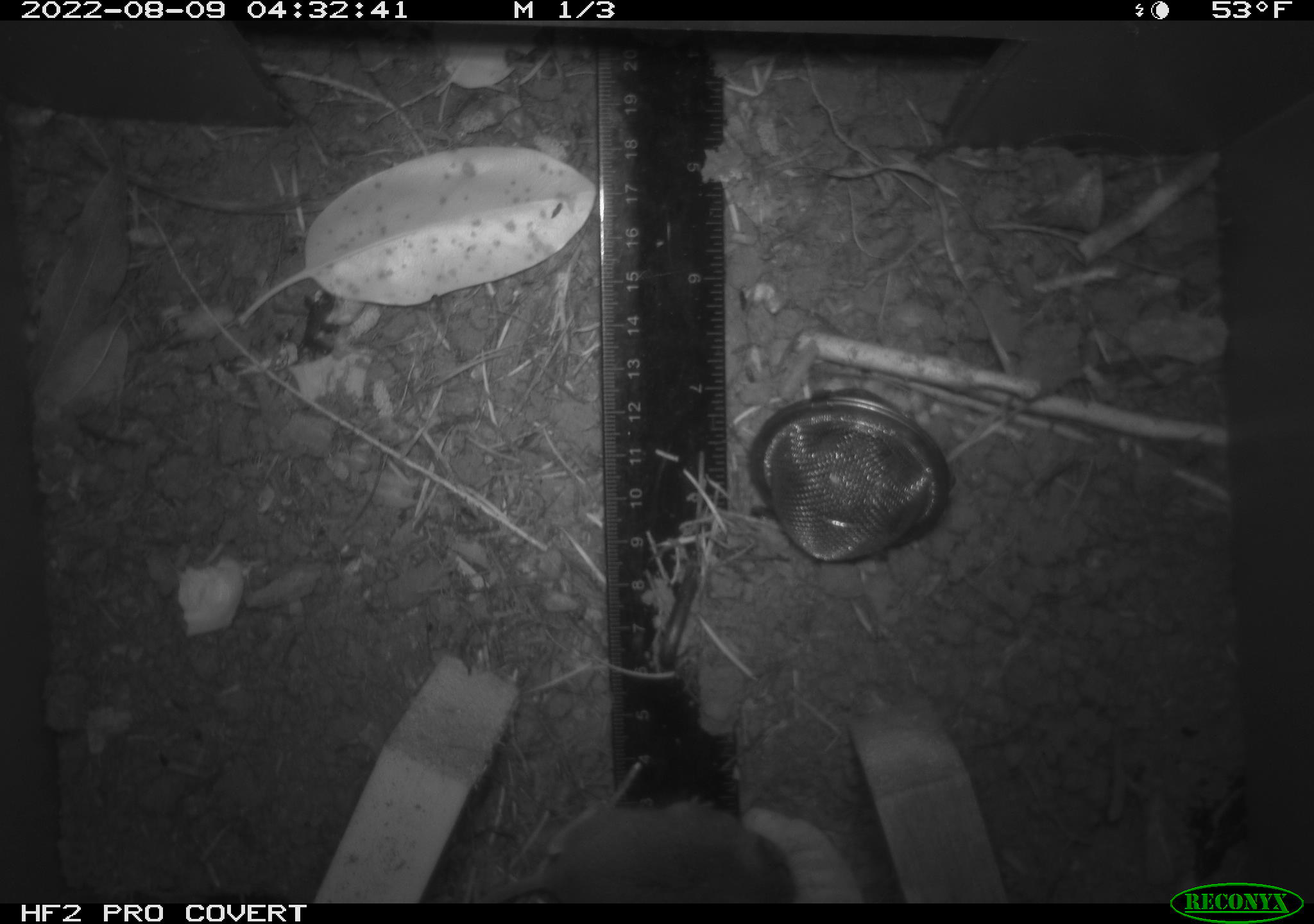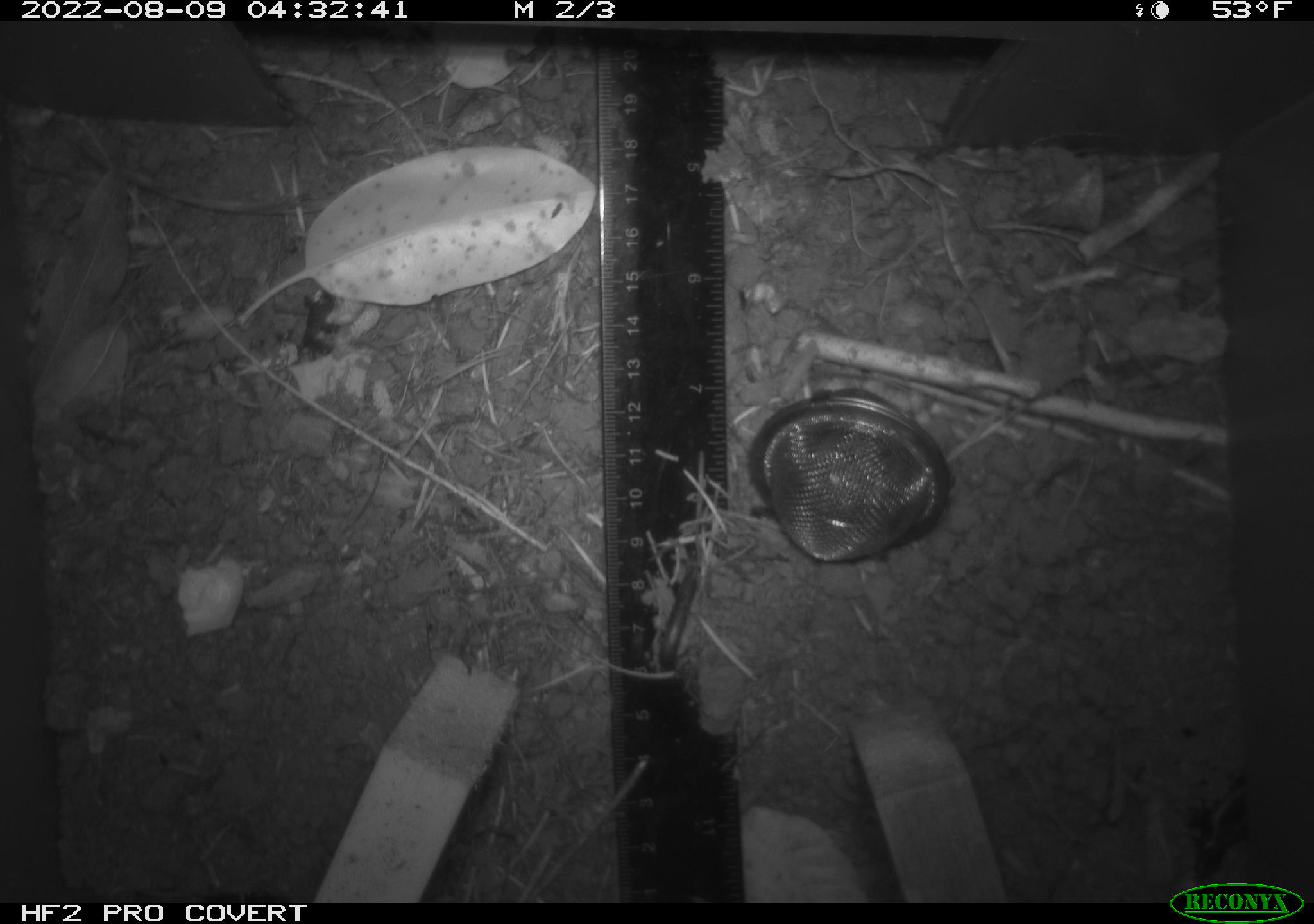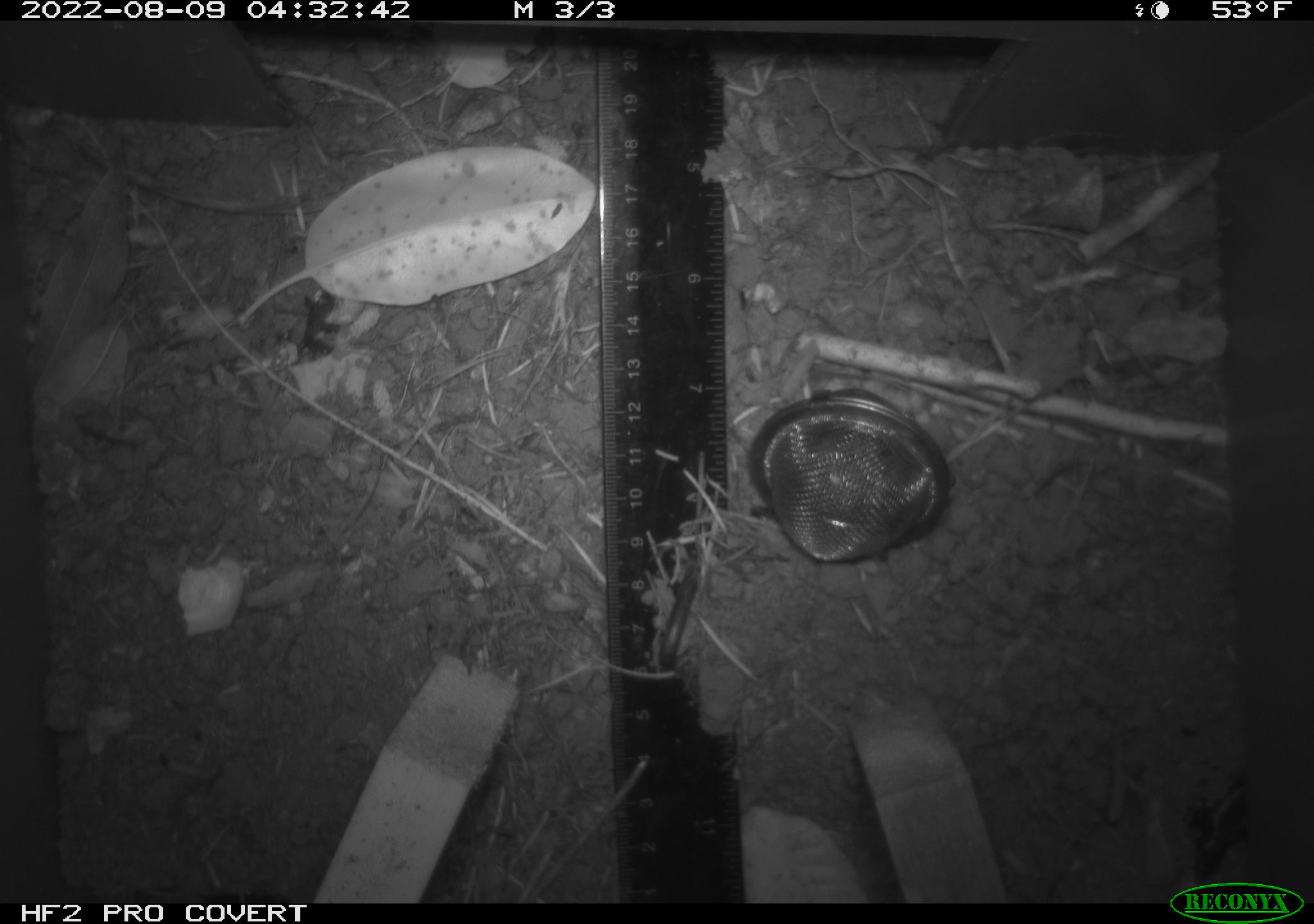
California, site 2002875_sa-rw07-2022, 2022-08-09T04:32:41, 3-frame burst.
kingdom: Animalia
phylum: Chordata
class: Mammalia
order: Rodentia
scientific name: Rodentia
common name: mouse species